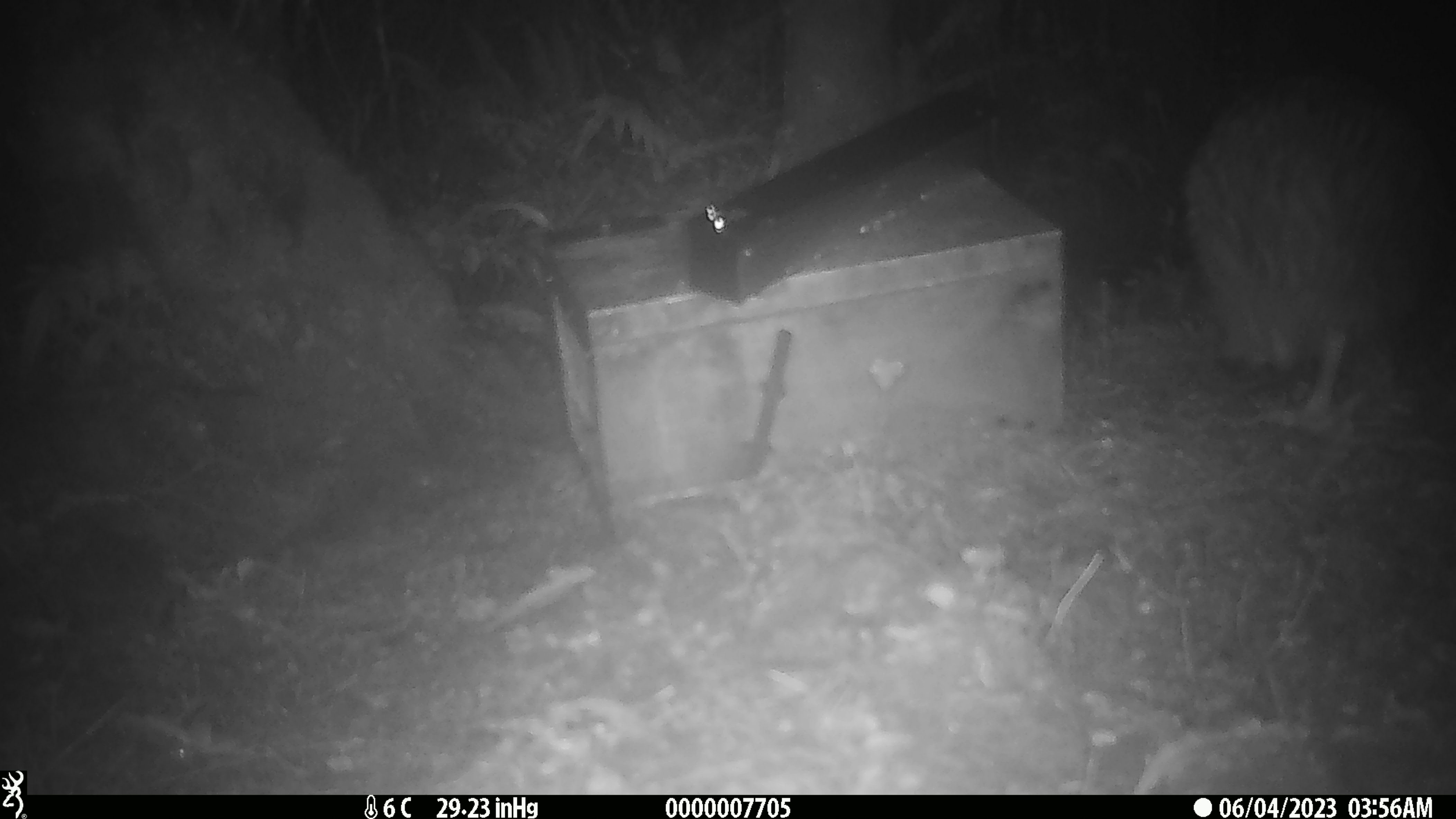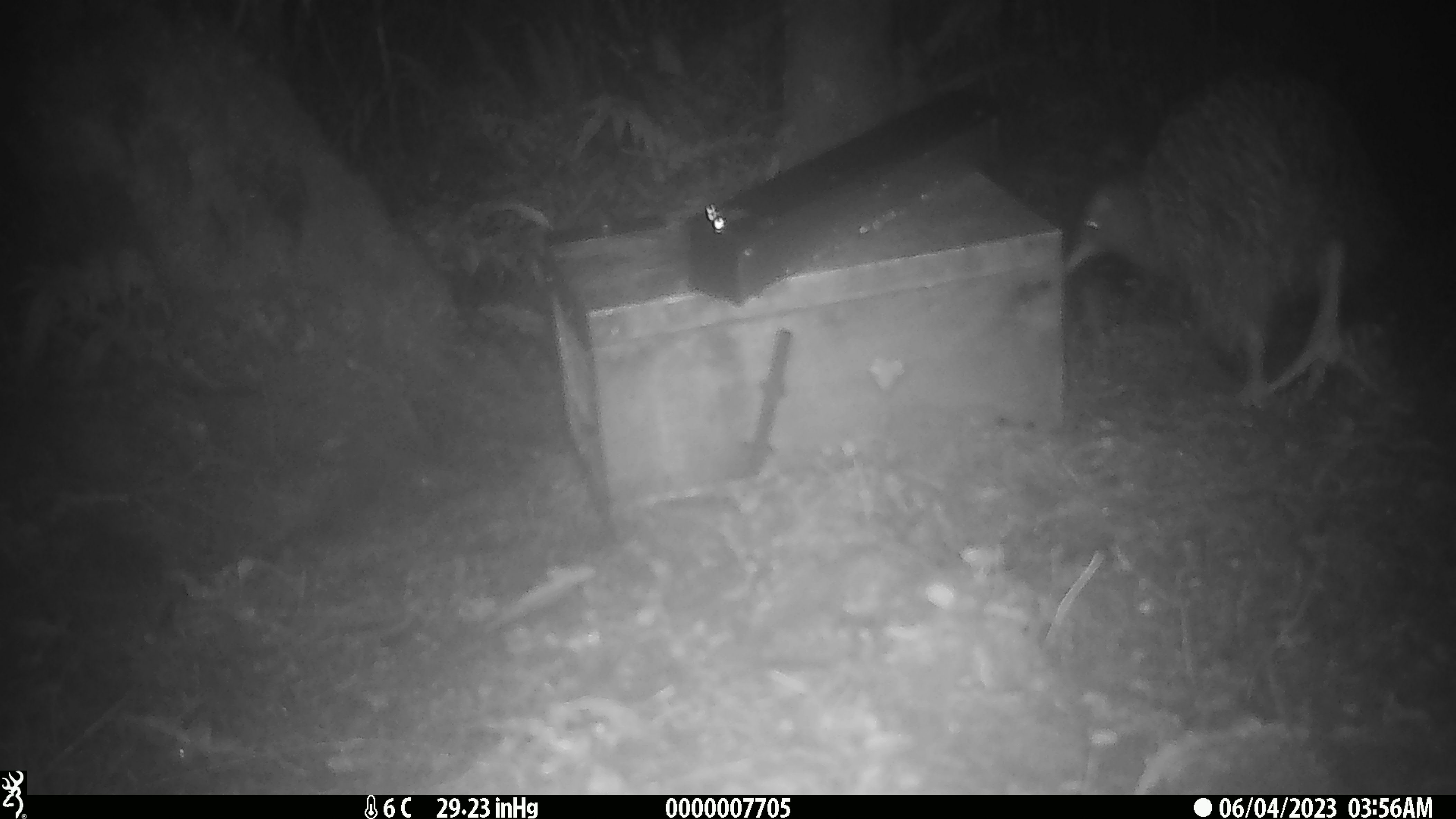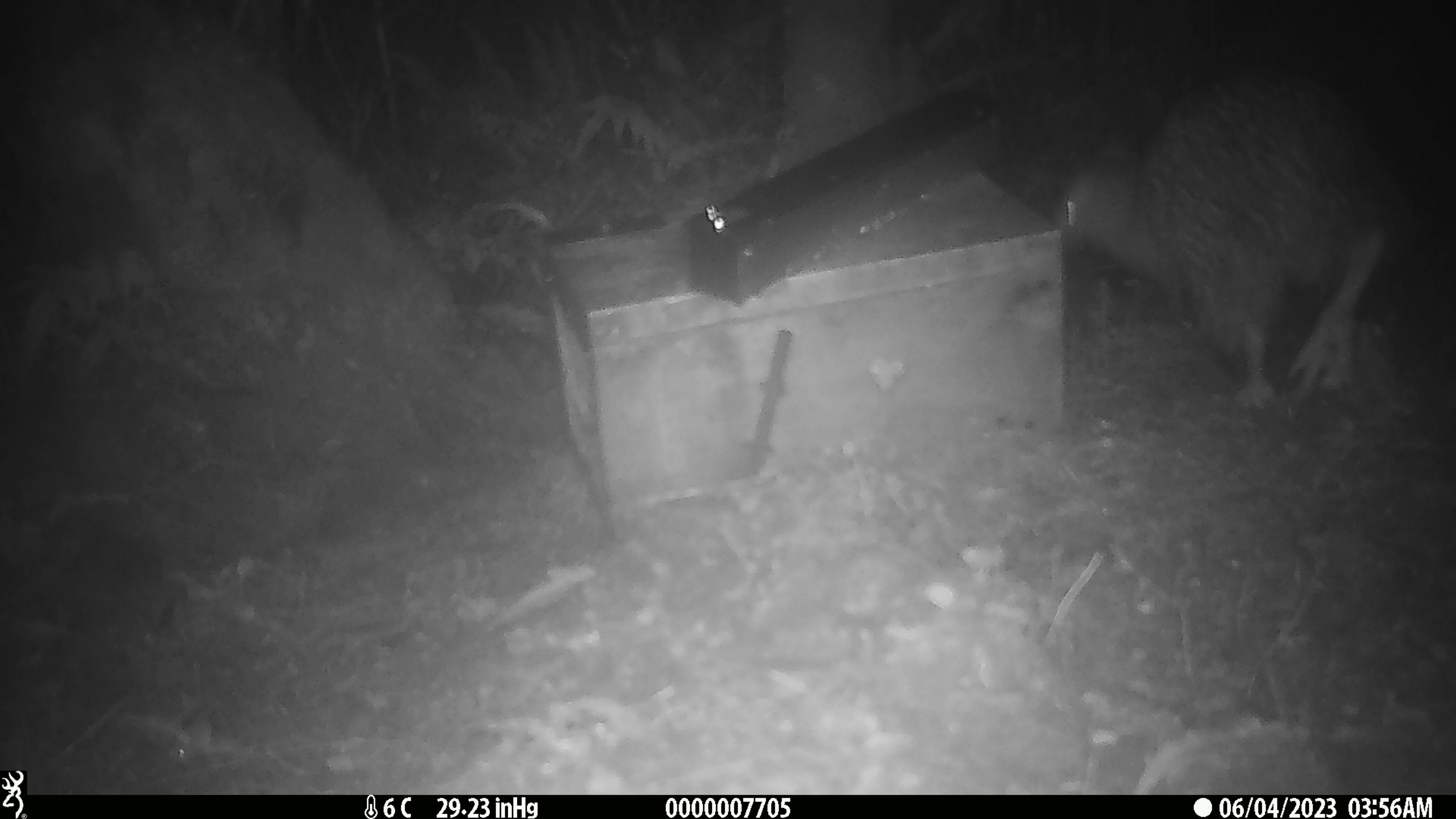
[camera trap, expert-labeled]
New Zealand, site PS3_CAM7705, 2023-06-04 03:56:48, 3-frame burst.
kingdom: Animalia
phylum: Chordata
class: Aves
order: Apterygiformes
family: Apterygidae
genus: Apteryx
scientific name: Apteryx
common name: kiwi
Kiwi (Apteryx).